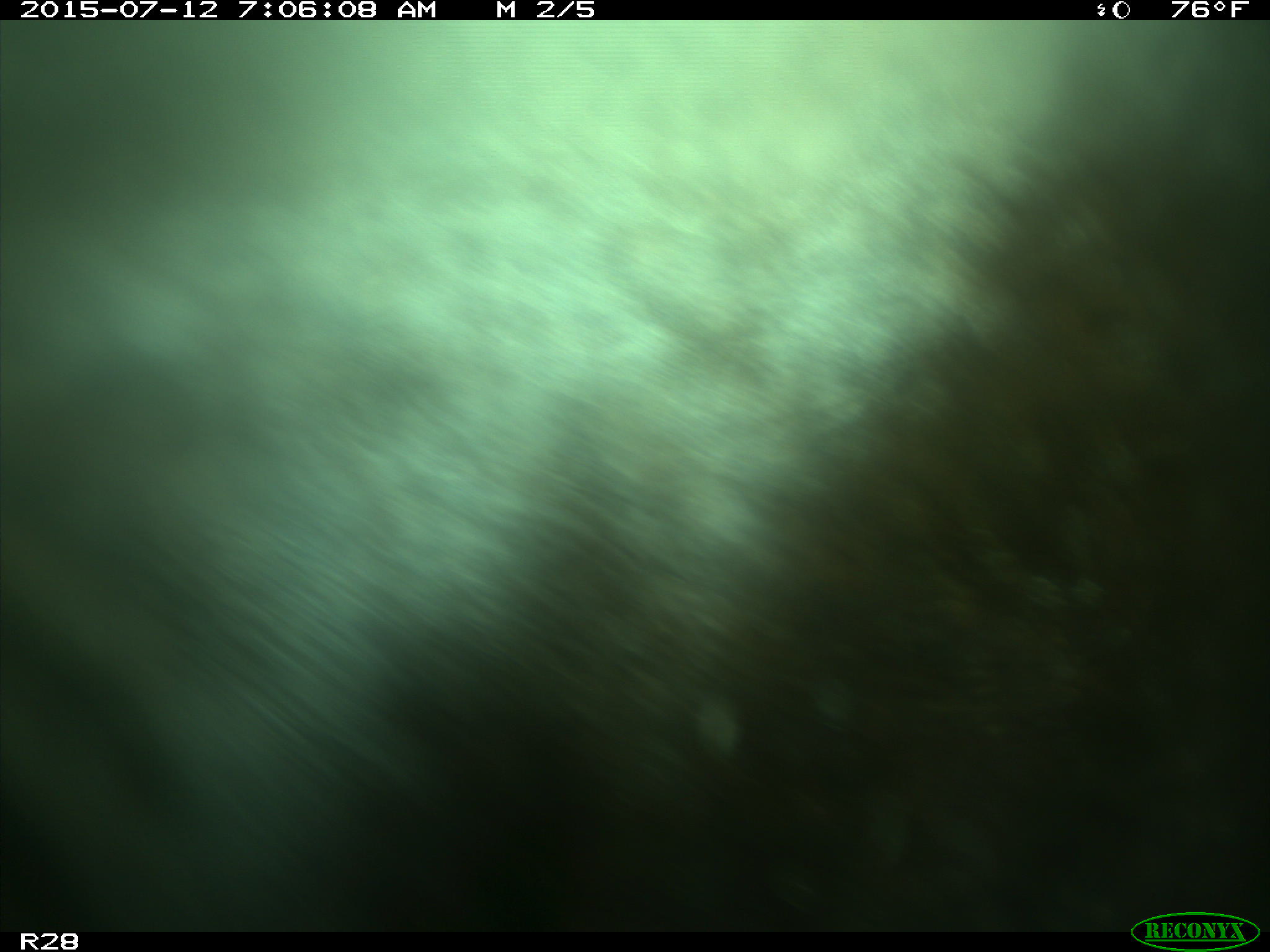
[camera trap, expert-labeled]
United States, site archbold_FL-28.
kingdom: Animalia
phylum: Chordata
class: Mammalia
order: Artiodactyla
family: Bovidae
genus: Bos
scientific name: Bos taurus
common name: domestic cow